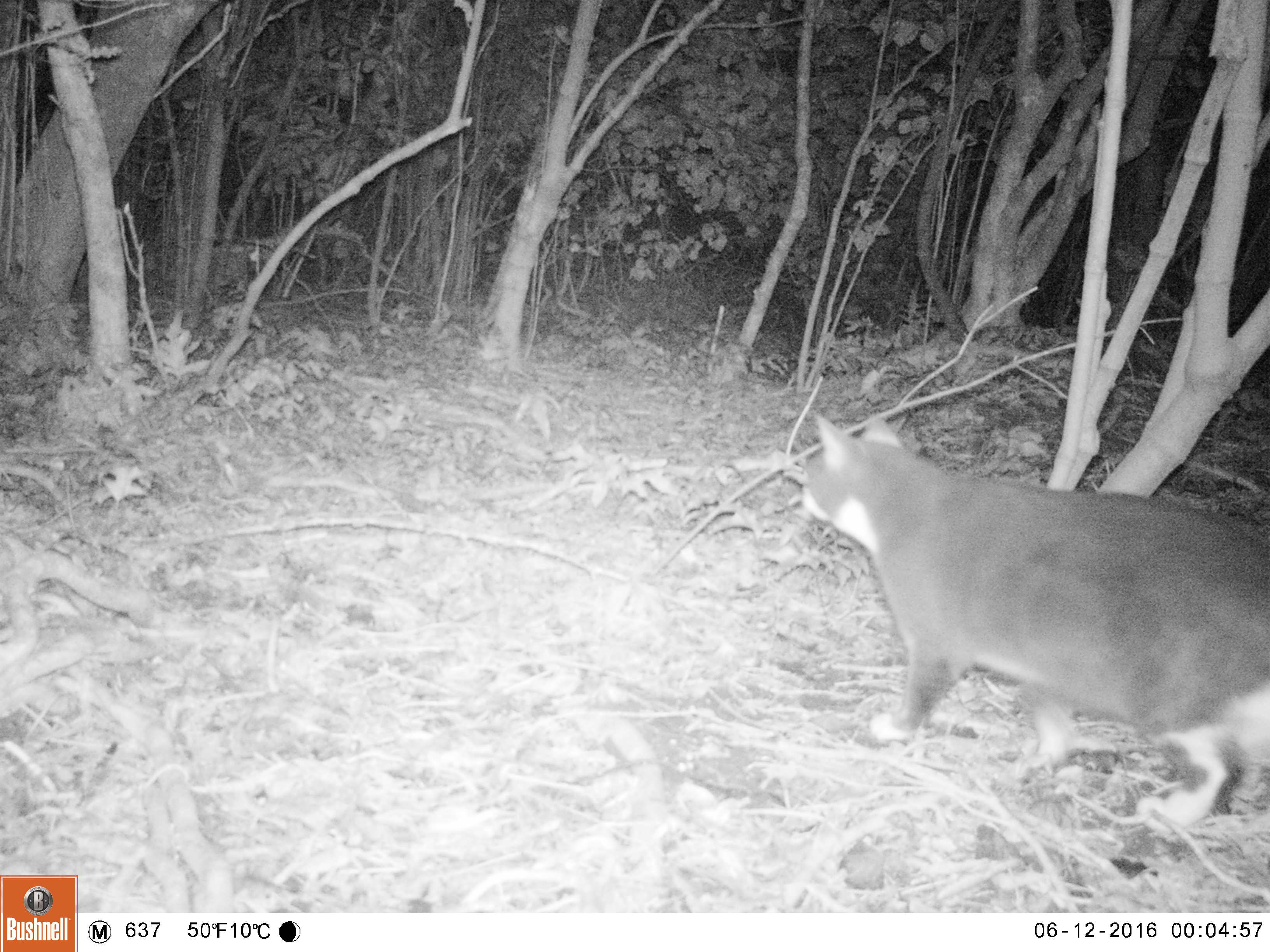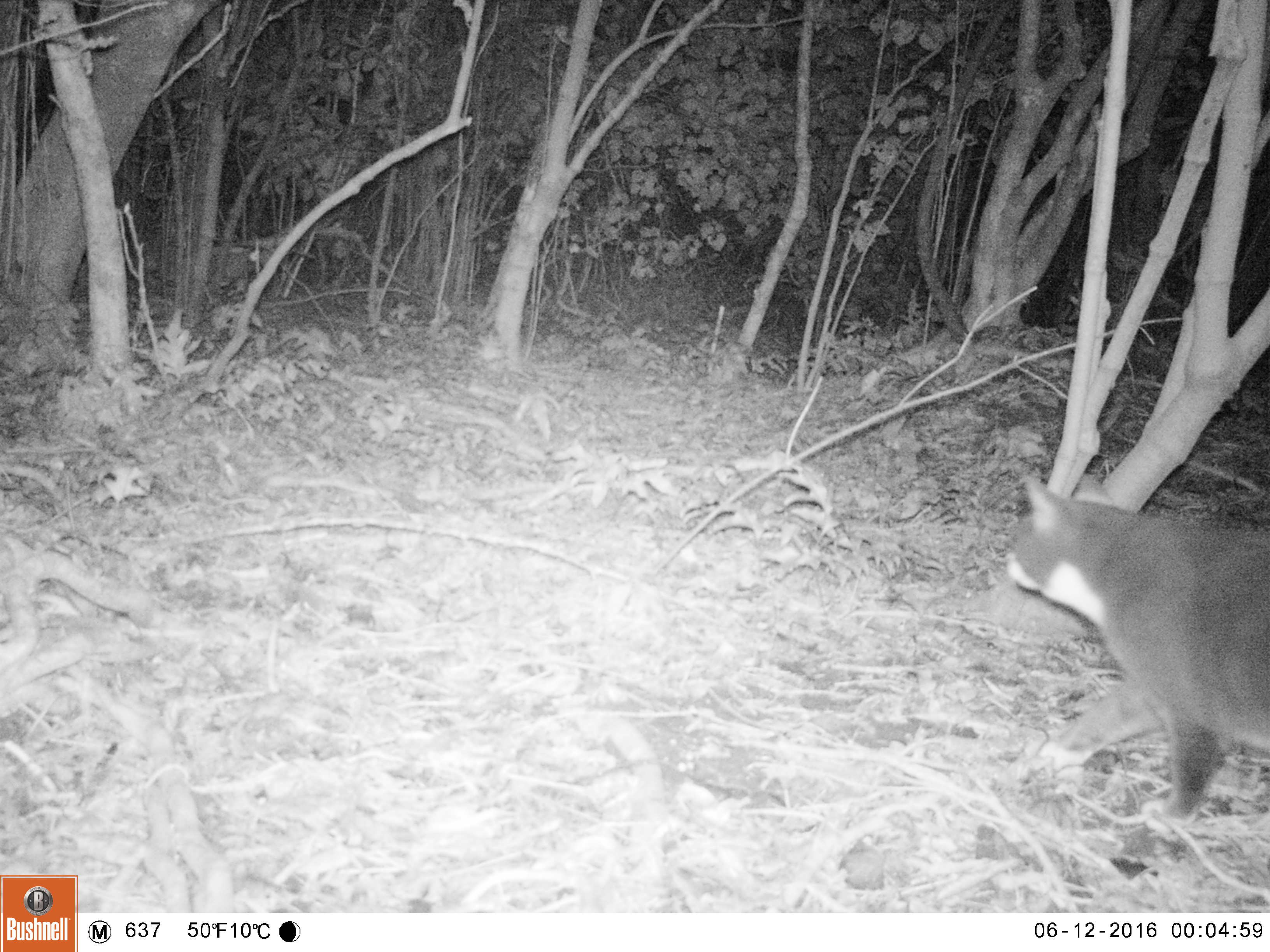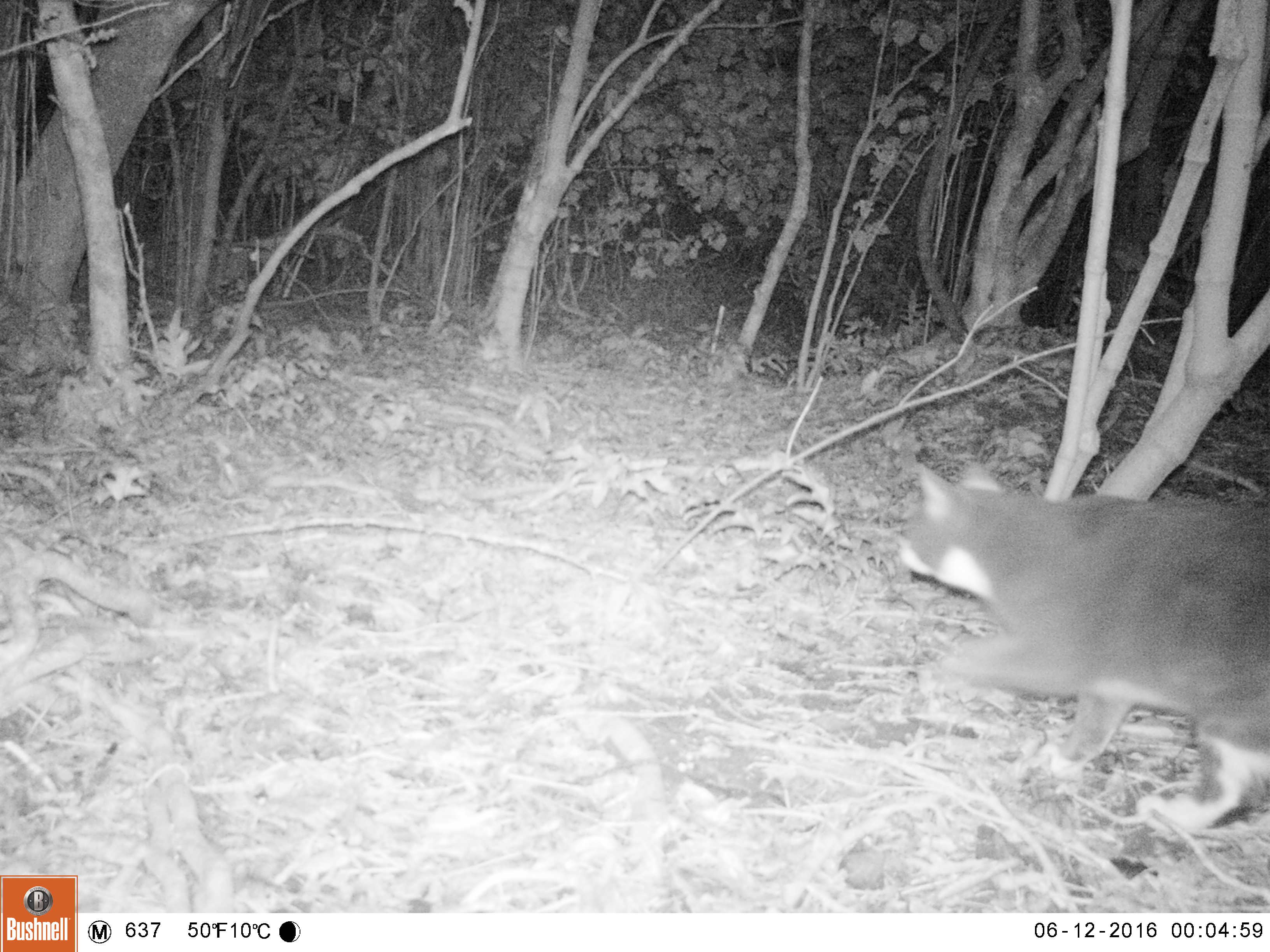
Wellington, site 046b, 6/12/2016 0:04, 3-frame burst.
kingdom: Animalia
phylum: Chordata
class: Mammalia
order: Carnivora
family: Felidae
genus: Felis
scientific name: Felis catus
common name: cat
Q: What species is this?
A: Cat (Felis catus).